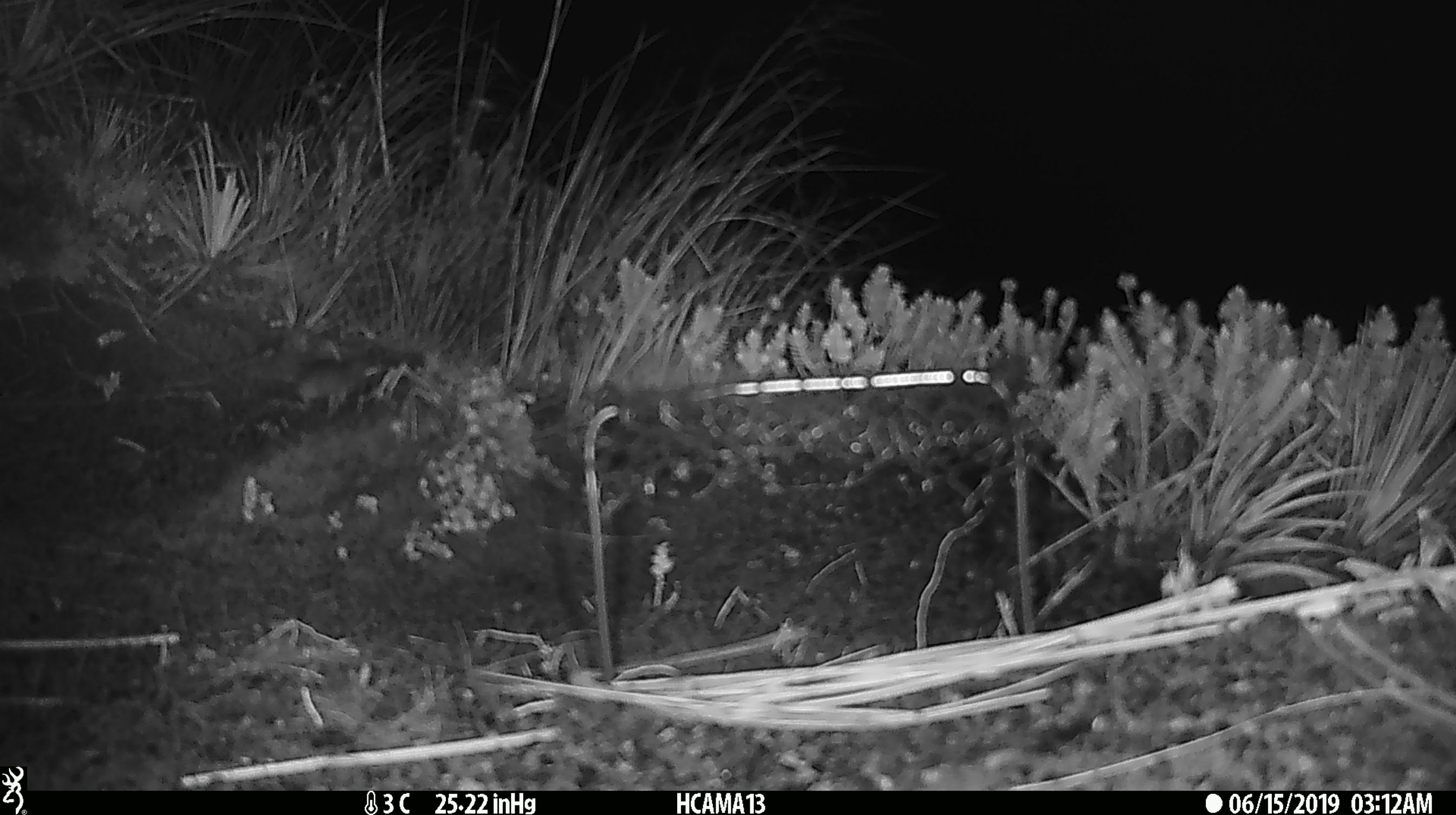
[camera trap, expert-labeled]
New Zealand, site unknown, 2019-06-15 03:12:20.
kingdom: Animalia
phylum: Chordata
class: Mammalia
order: Rodentia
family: Muridae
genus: Mus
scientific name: Mus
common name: mouse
Mouse (Mus).